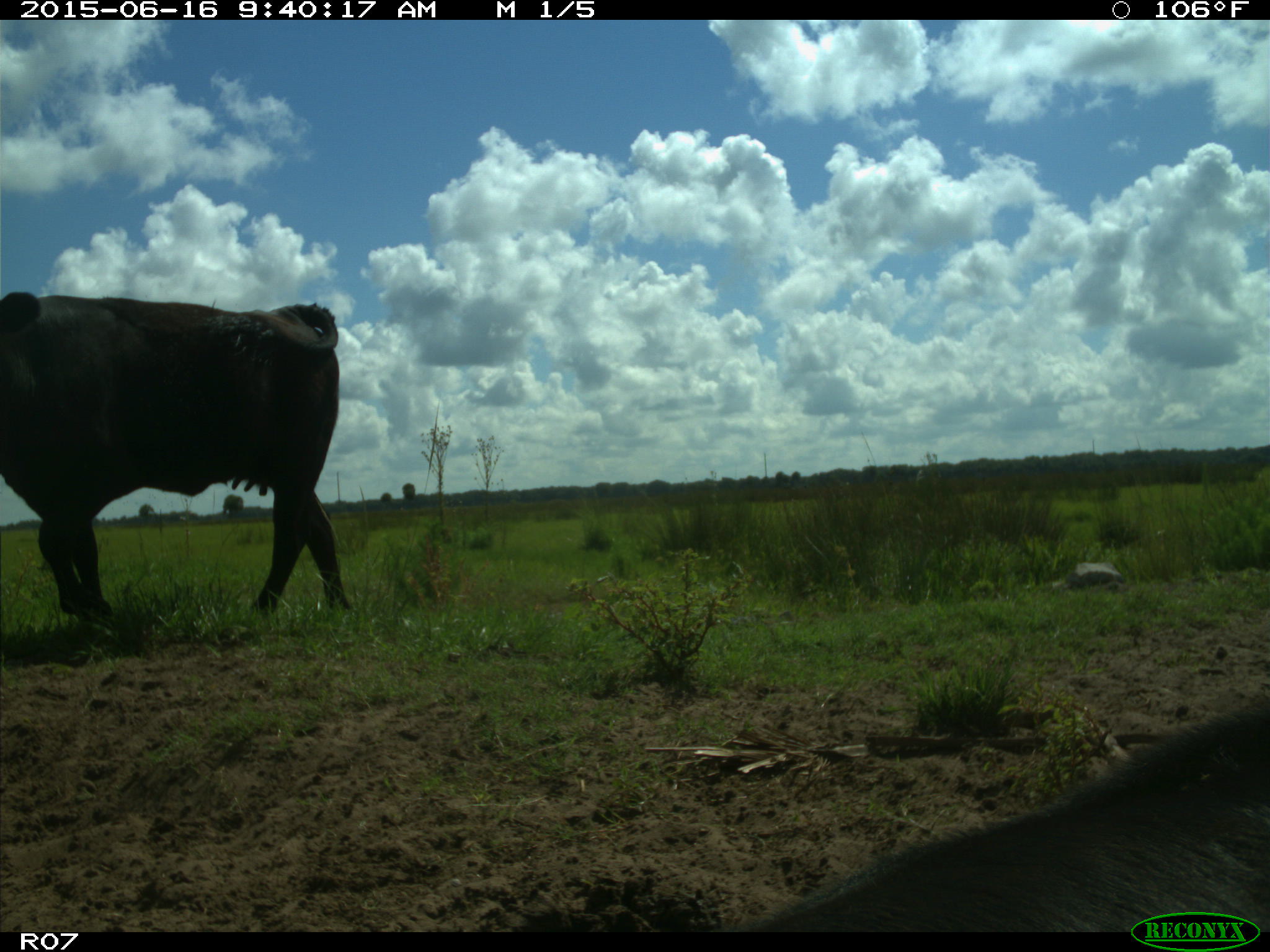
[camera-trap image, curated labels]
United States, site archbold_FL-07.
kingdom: Animalia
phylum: Chordata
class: Mammalia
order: Artiodactyla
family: Bovidae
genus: Bos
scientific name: Bos taurus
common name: domestic cow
Bos taurus (domestic cow).